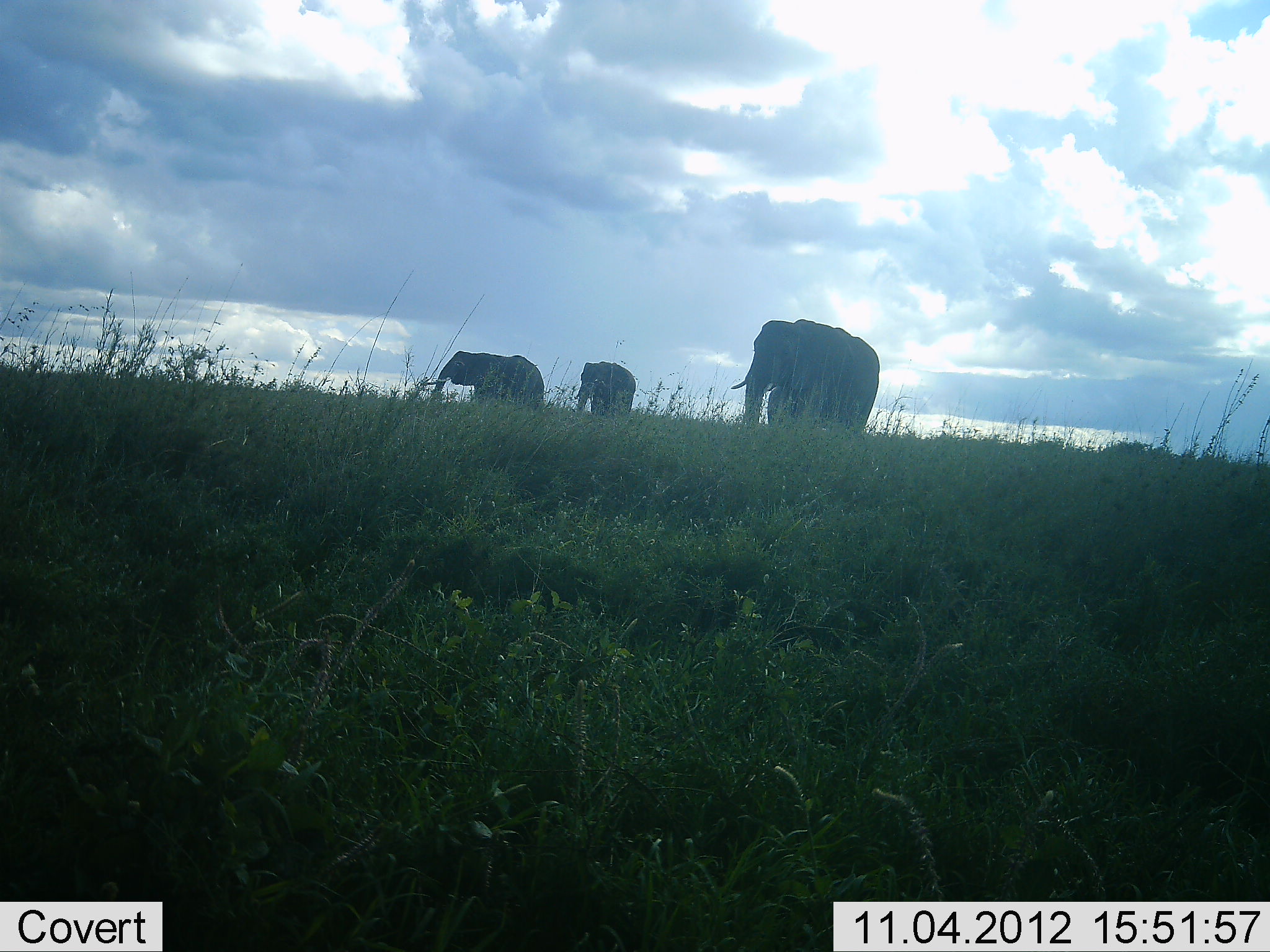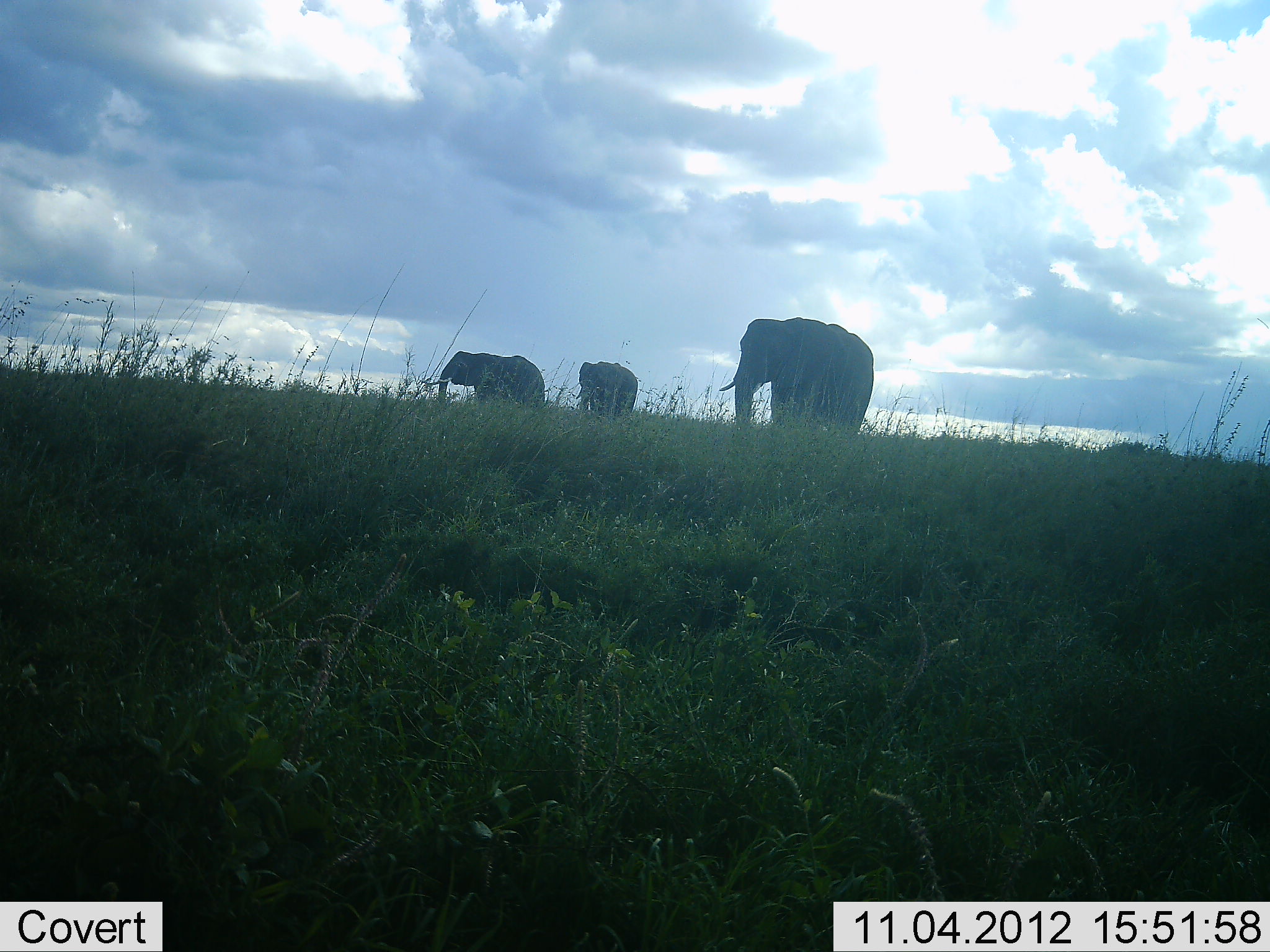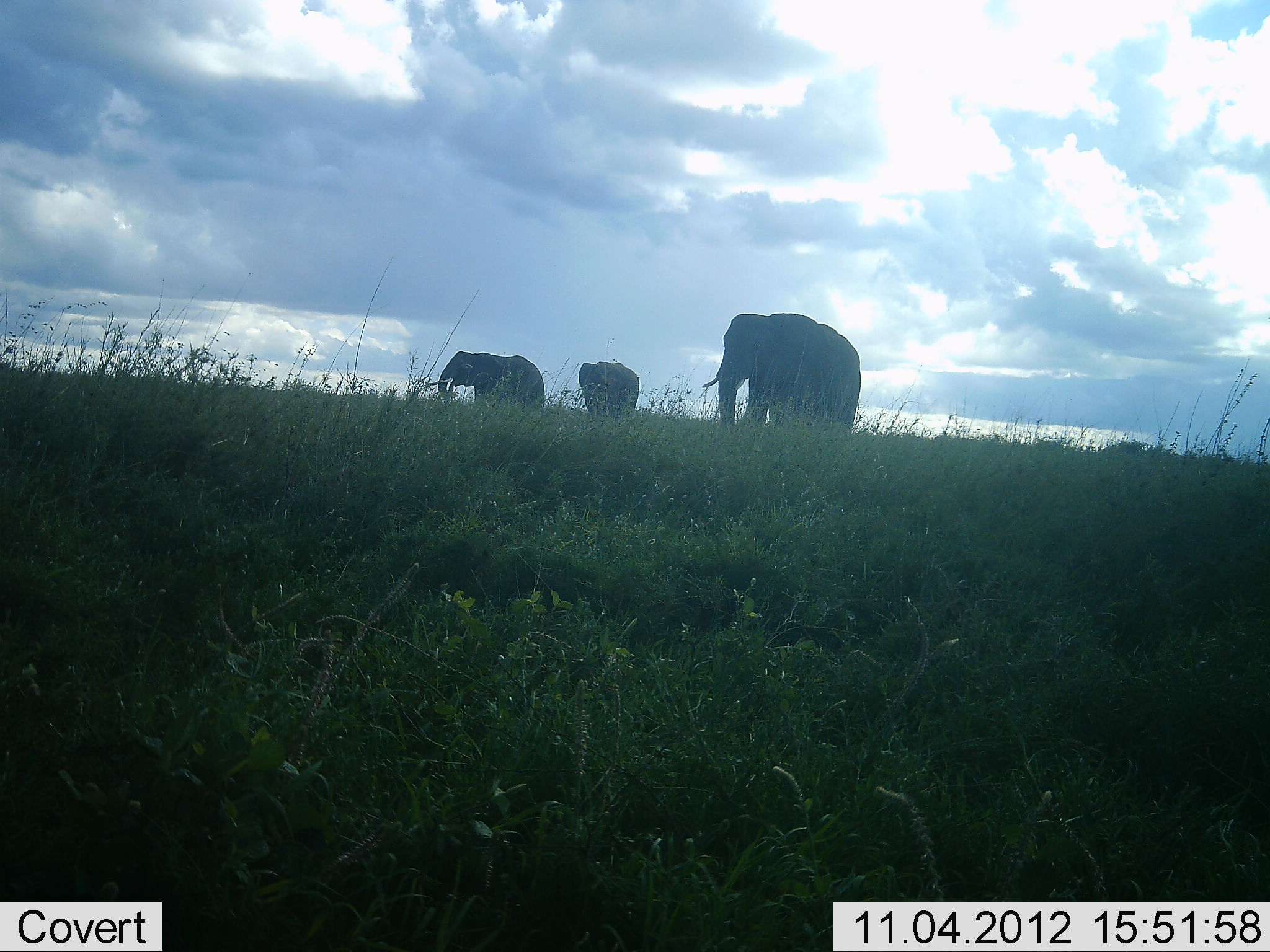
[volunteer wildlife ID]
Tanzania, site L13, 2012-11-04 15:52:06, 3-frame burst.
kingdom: Animalia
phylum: Chordata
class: Mammalia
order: Proboscidea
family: Elephantidae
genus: Loxodonta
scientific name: Loxodonta africana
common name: african bush elephant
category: elephant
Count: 3.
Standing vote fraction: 80%.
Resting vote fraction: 0%.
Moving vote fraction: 90%.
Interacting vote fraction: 0%.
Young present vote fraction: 0%.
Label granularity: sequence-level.